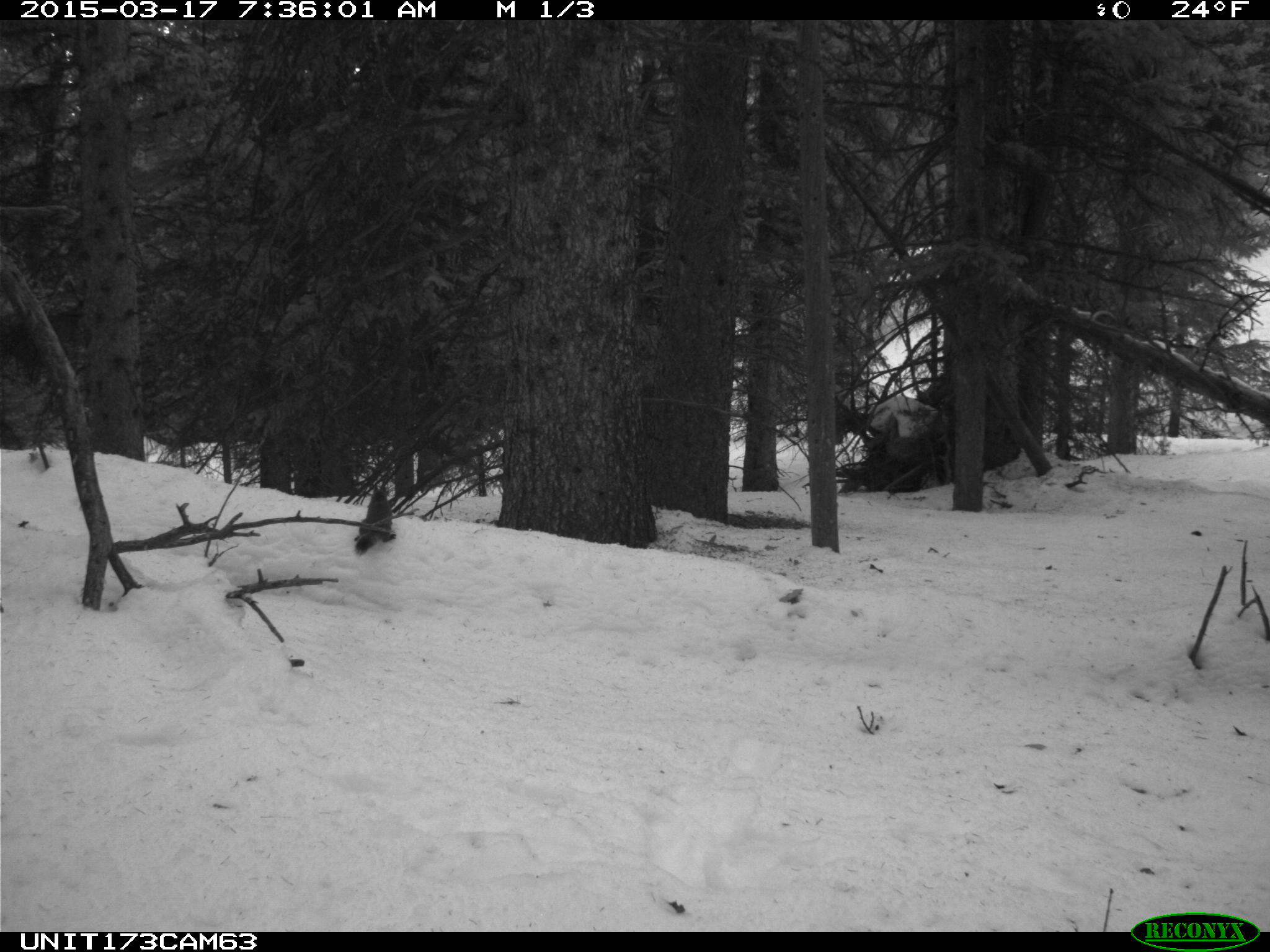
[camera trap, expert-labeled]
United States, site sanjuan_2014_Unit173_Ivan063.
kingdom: Animalia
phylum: Chordata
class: Mammalia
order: Rodentia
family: Sciuridae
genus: Tamiasciurus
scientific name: Tamiasciurus hudsonicus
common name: american red squirrel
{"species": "Tamiasciurus hudsonicus (american red squirrel)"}